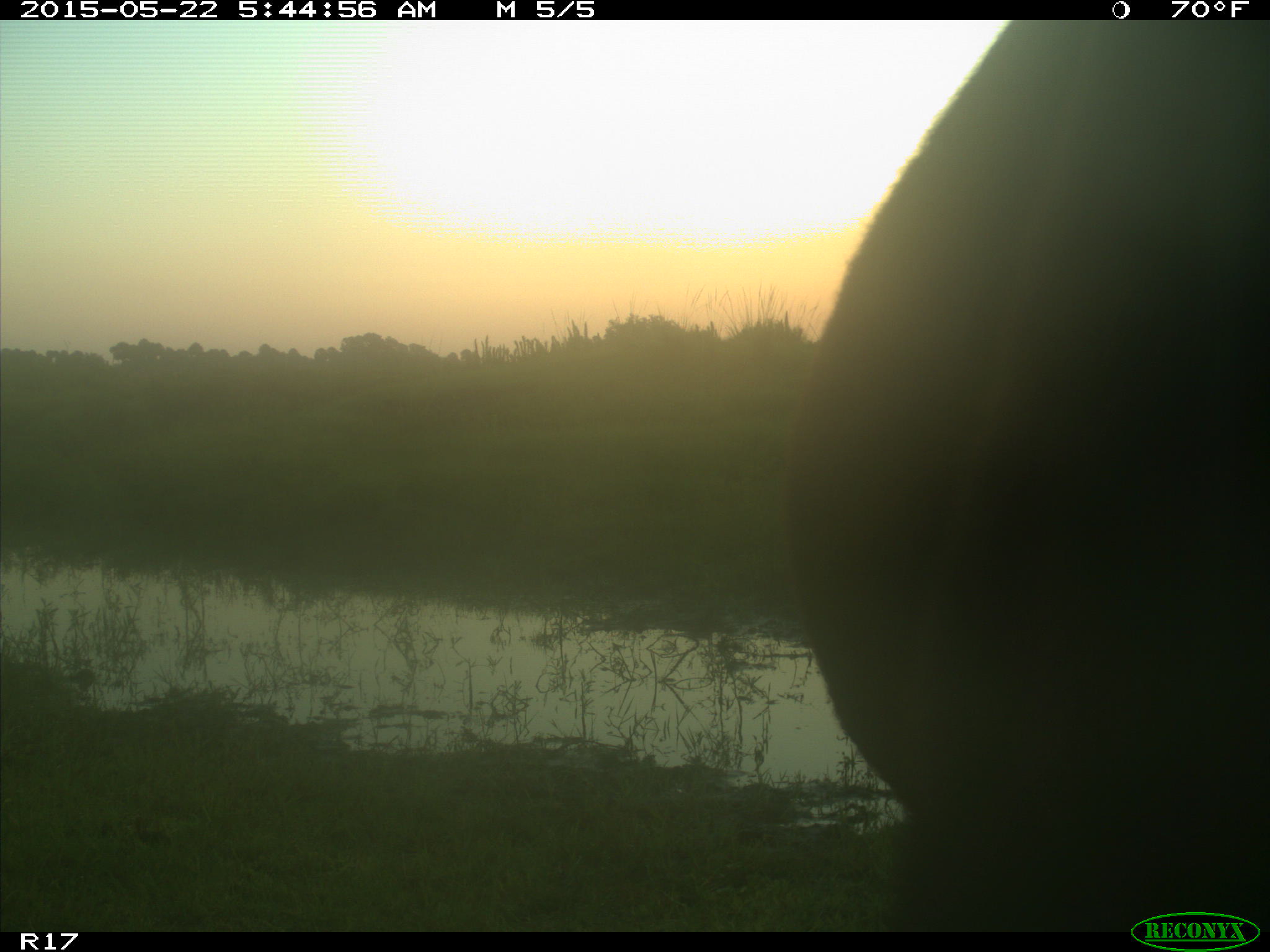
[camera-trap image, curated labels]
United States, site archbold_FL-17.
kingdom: Animalia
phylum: Chordata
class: Mammalia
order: Artiodactyla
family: Bovidae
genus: Bos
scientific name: Bos taurus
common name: domestic cow